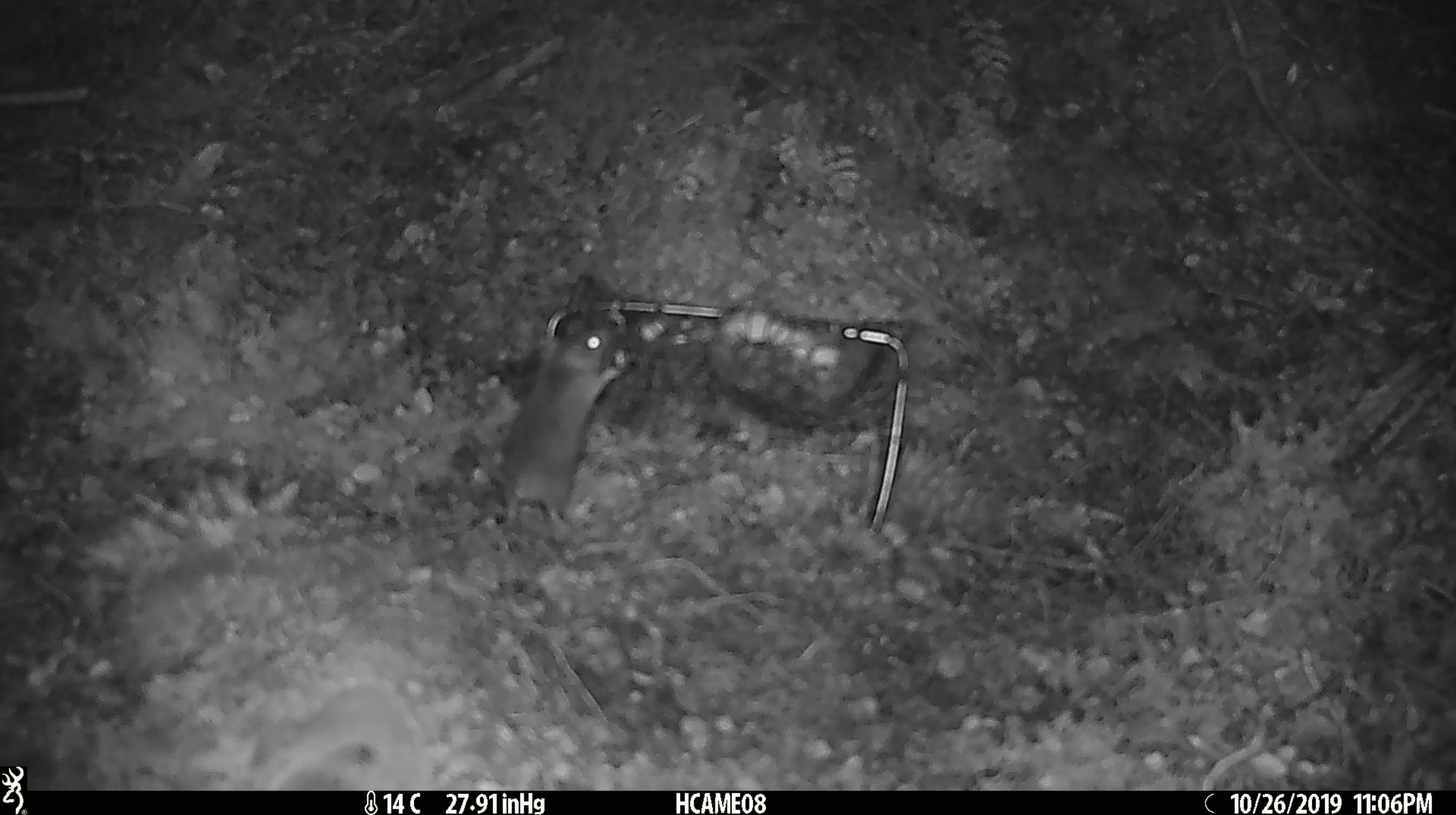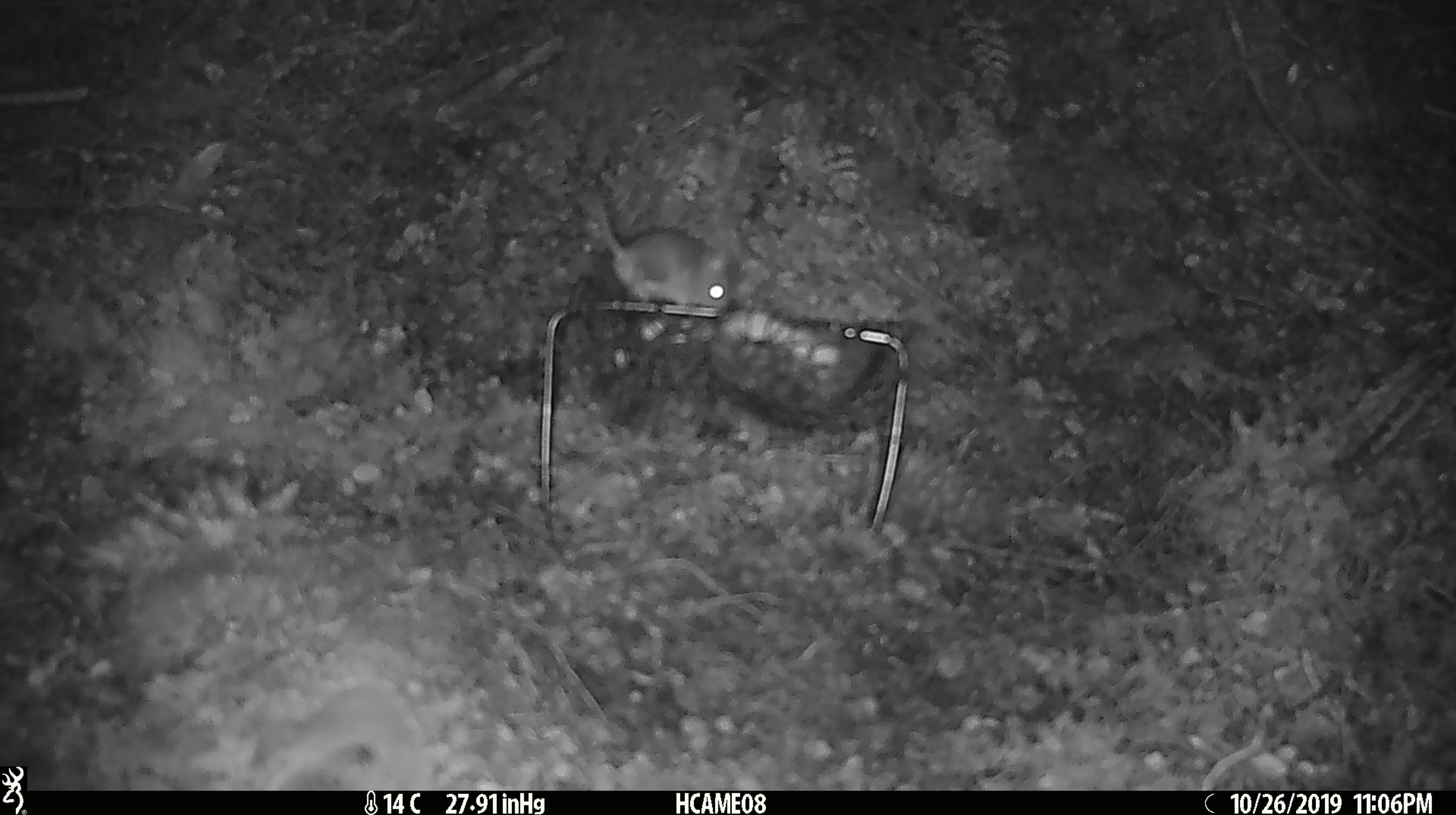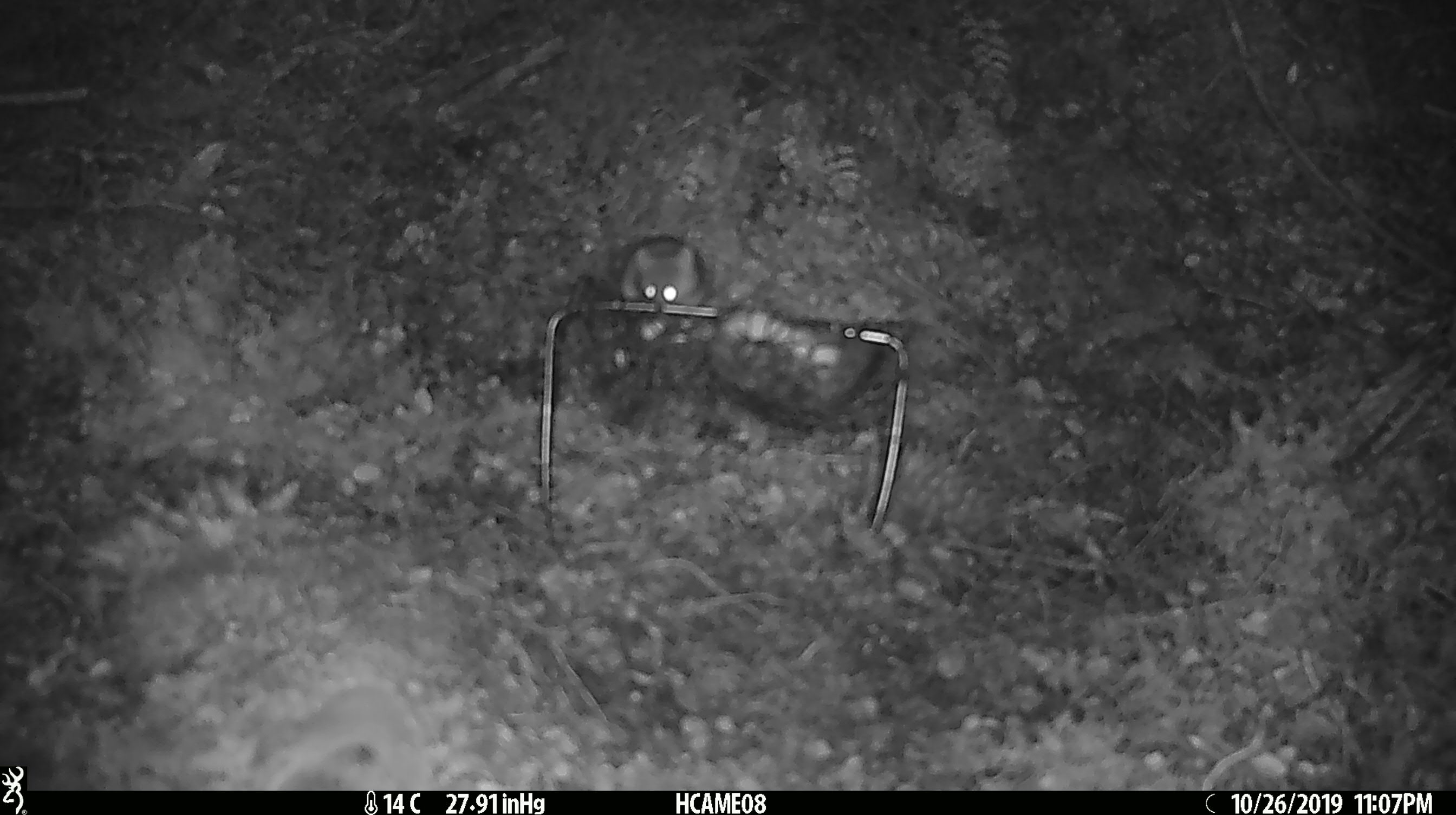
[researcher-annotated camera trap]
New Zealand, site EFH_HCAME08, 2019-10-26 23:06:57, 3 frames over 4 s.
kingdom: Animalia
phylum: Chordata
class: Mammalia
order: Rodentia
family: Muridae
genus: Mus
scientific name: Mus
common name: mouse